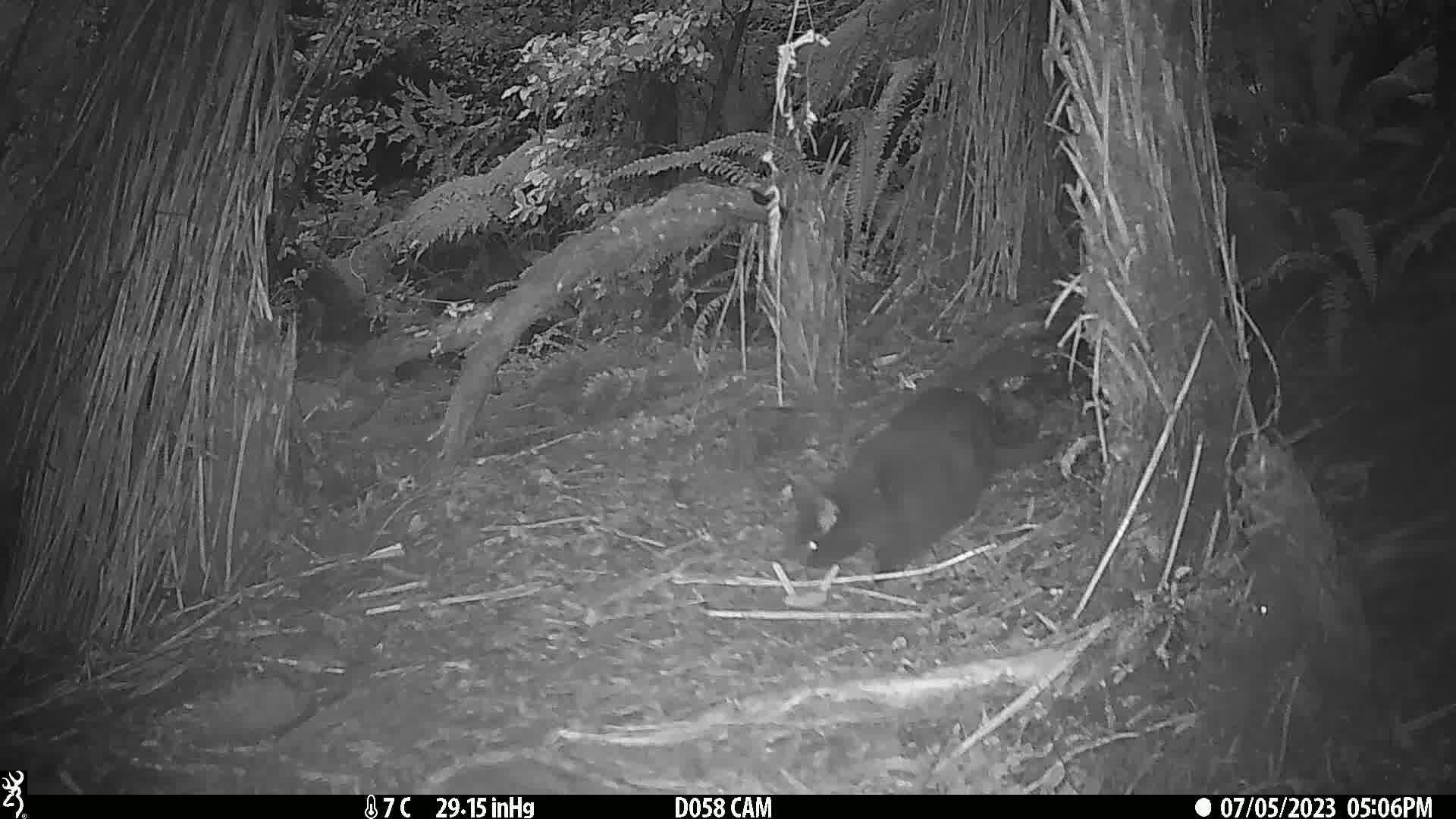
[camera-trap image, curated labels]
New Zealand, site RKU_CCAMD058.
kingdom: Animalia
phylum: Chordata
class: Mammalia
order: Carnivora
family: Felidae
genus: Felis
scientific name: Felis catus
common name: domestic cat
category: cat